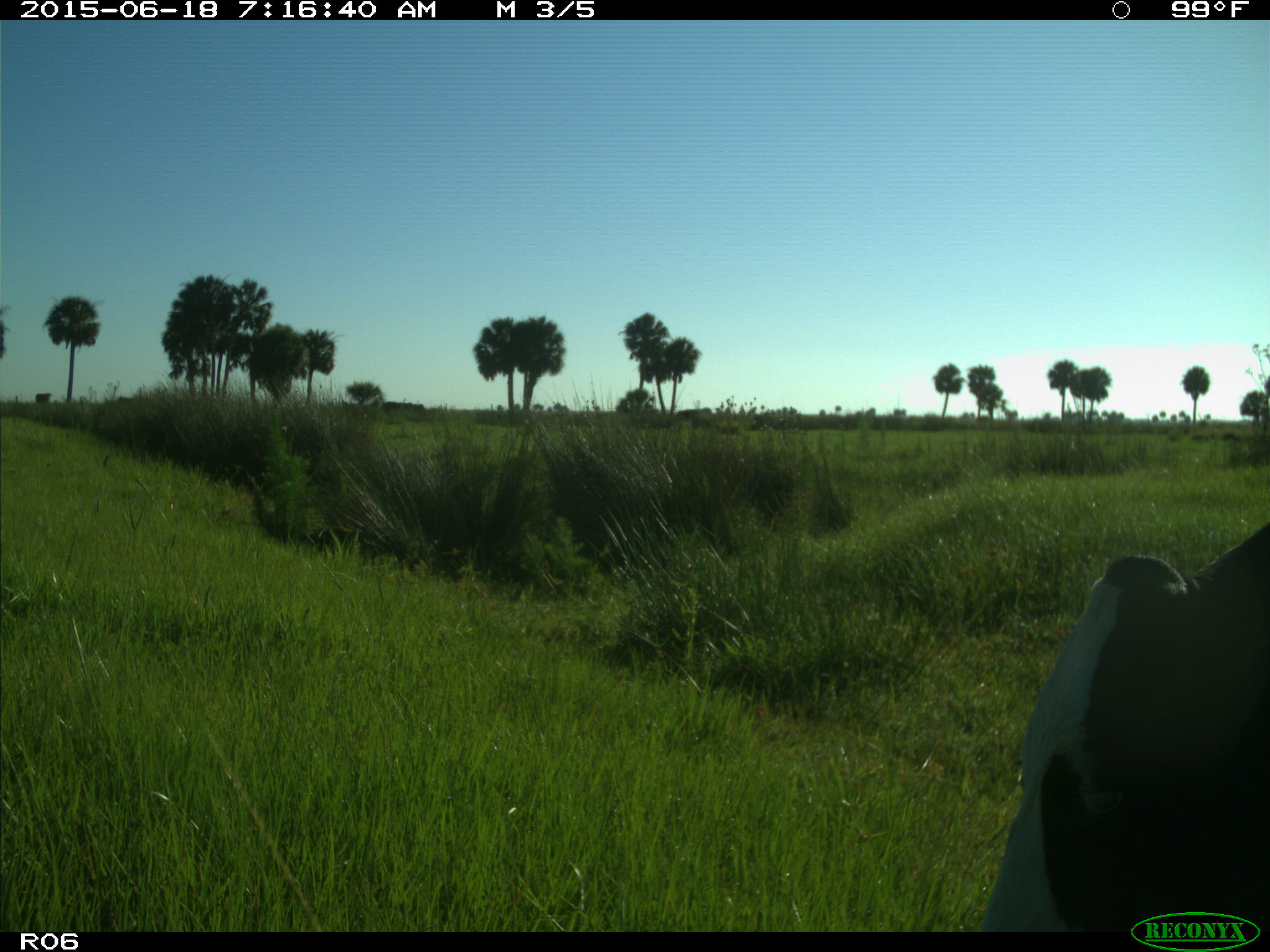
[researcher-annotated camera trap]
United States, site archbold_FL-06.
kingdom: Animalia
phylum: Chordata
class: Mammalia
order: Artiodactyla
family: Bovidae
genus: Bos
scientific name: Bos taurus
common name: domestic cow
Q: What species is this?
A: Bos taurus (domestic cow).